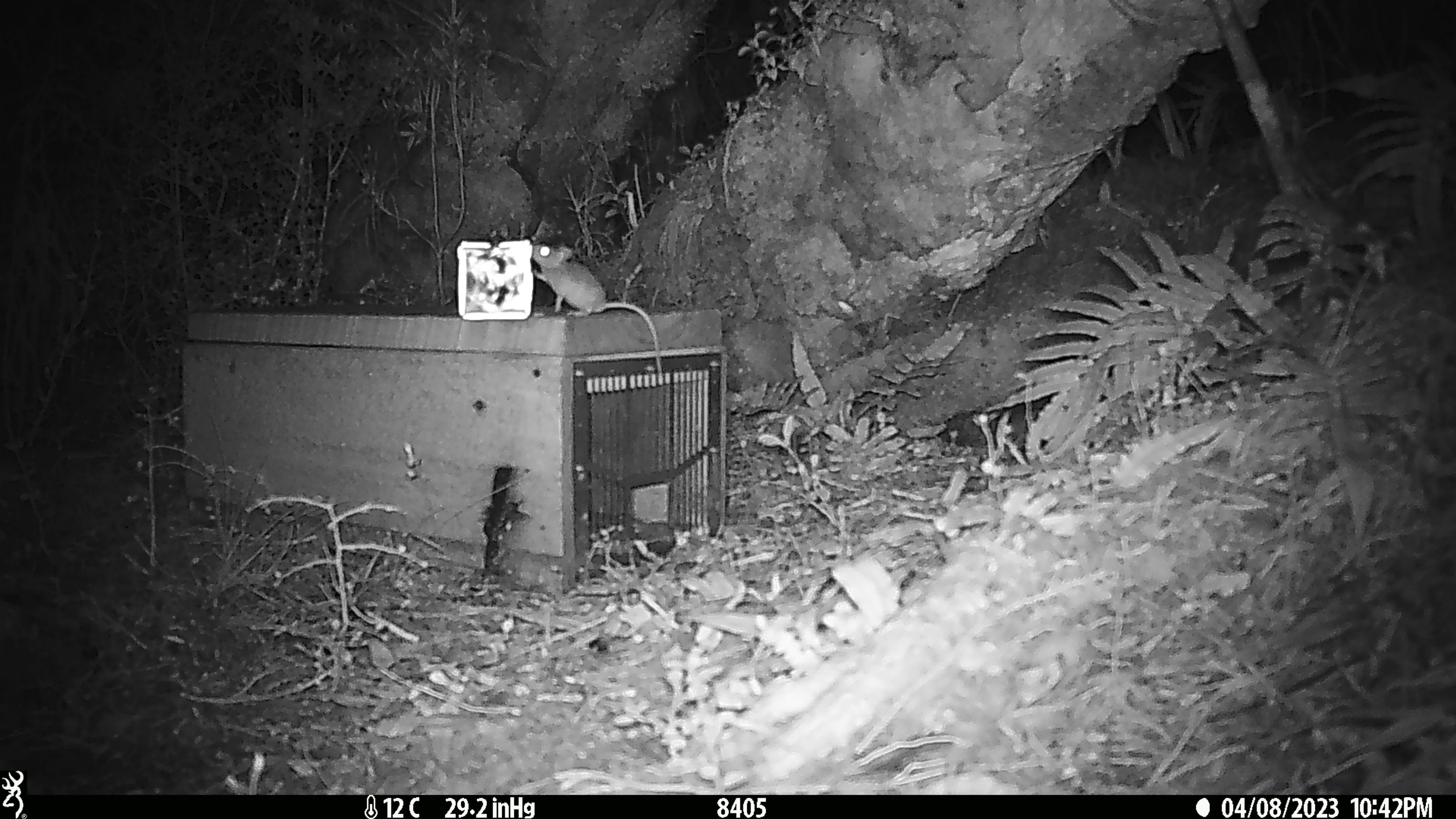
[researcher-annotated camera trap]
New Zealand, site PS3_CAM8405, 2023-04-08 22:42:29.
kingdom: Animalia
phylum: Chordata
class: Mammalia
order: Rodentia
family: Muridae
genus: Mus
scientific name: Mus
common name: mouse